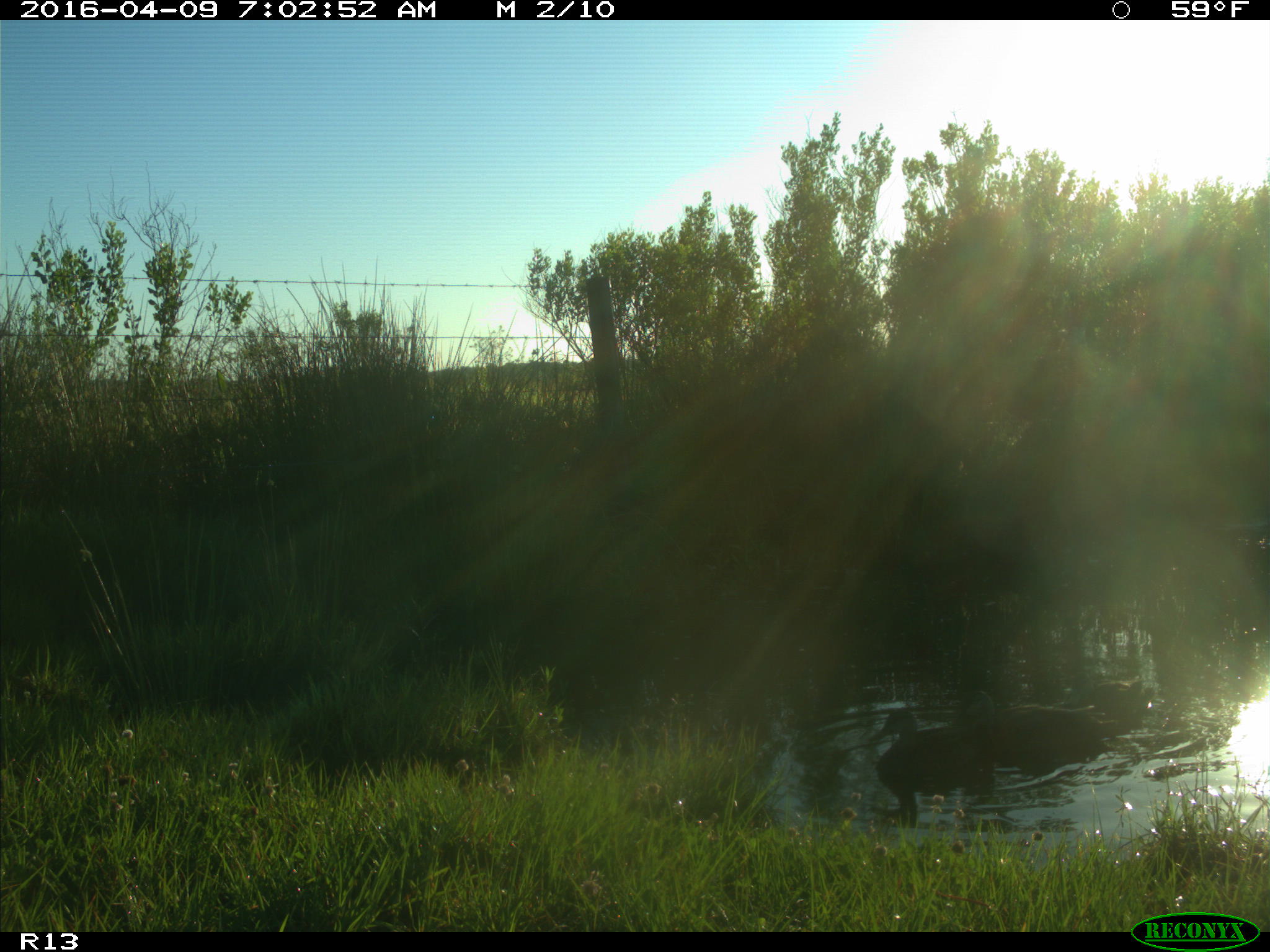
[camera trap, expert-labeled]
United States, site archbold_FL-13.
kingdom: Animalia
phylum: Chordata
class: Aves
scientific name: Aves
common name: birds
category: unidentified bird